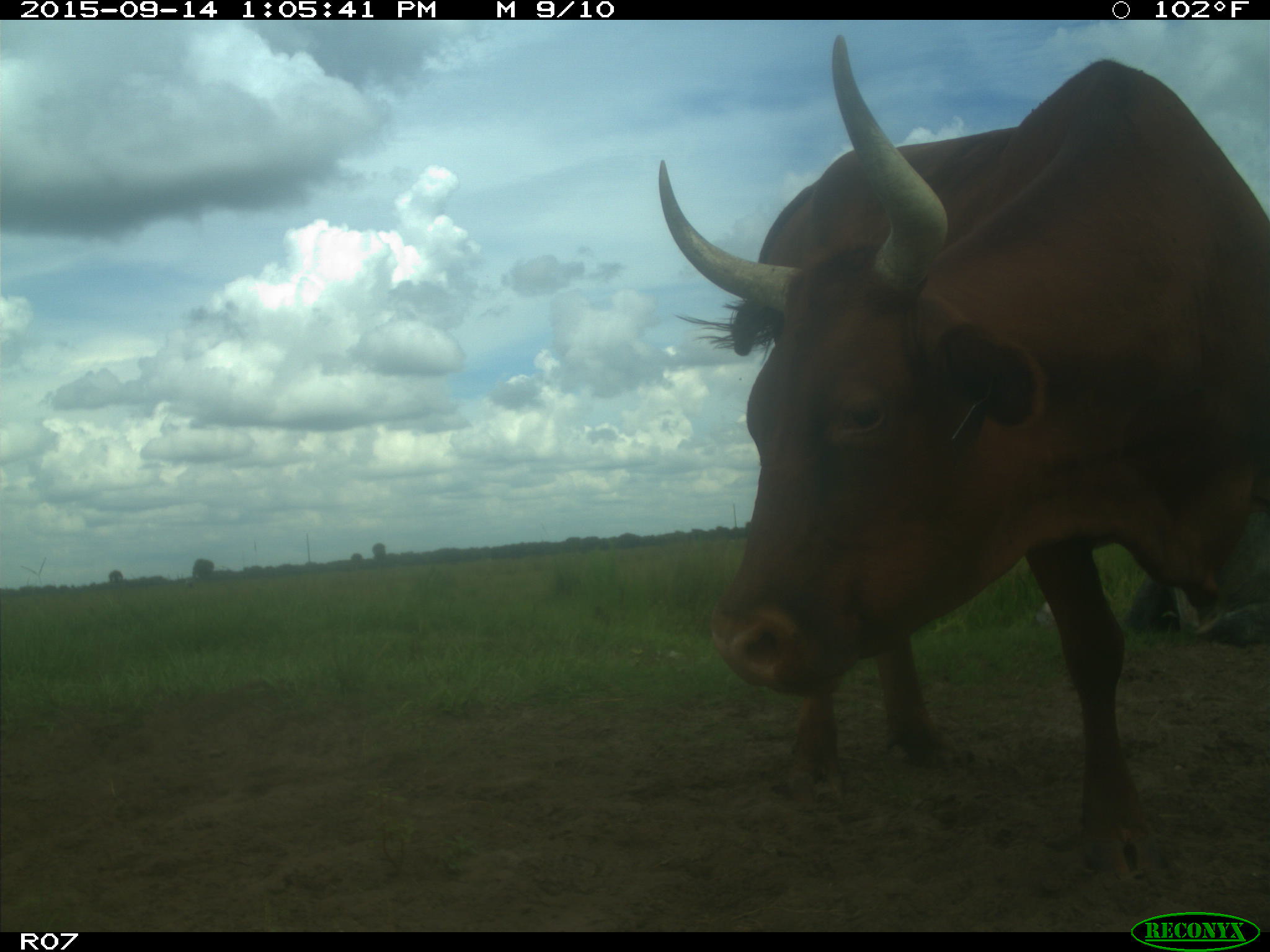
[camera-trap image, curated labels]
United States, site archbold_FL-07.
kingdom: Animalia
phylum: Chordata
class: Mammalia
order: Artiodactyla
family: Bovidae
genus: Bos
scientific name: Bos taurus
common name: domestic cow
Bos taurus (domestic cow).